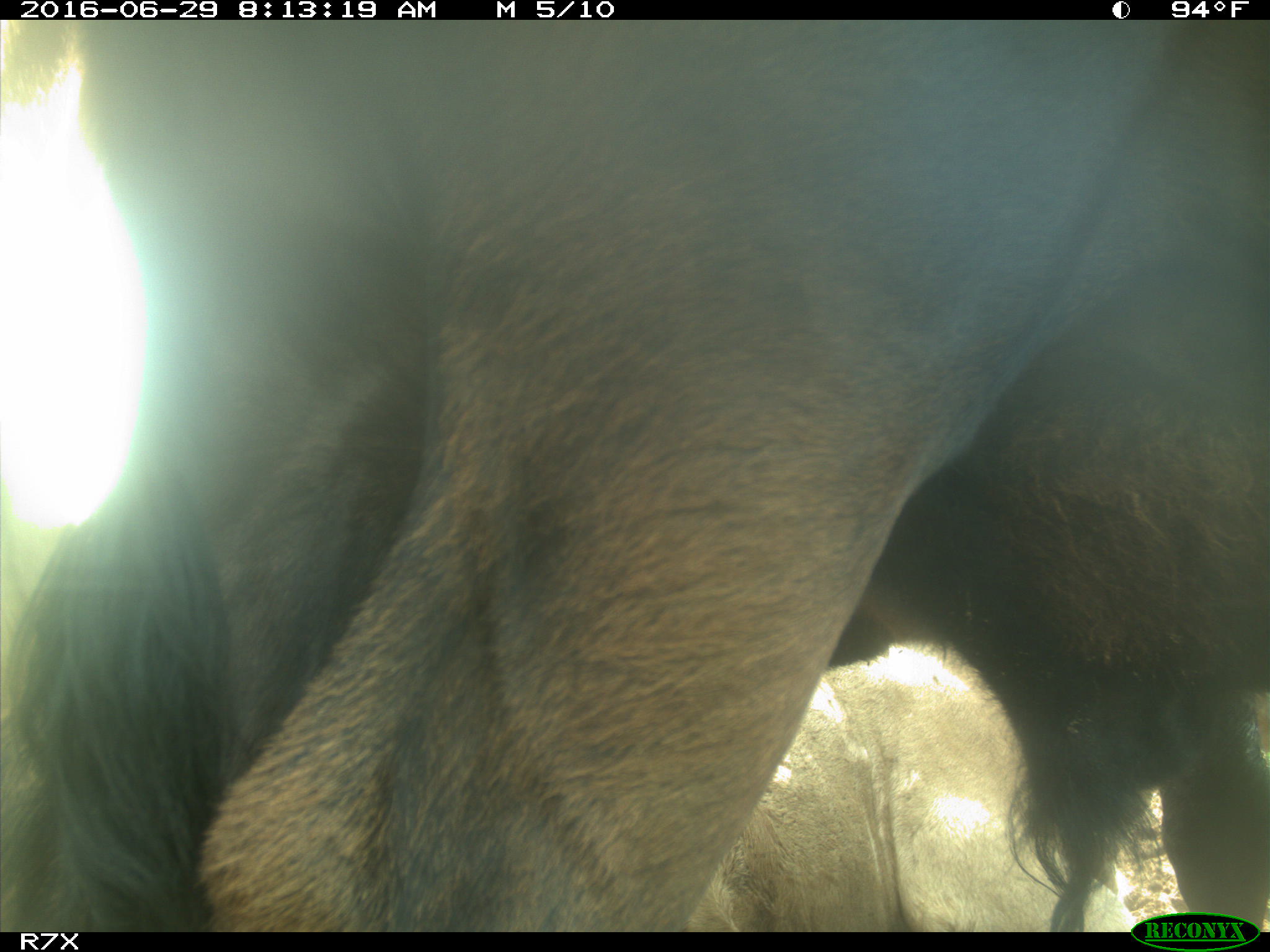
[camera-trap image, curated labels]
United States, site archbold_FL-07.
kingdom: Animalia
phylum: Chordata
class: Mammalia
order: Artiodactyla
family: Bovidae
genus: Bos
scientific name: Bos taurus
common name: domestic cow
Bos taurus (domestic cow).